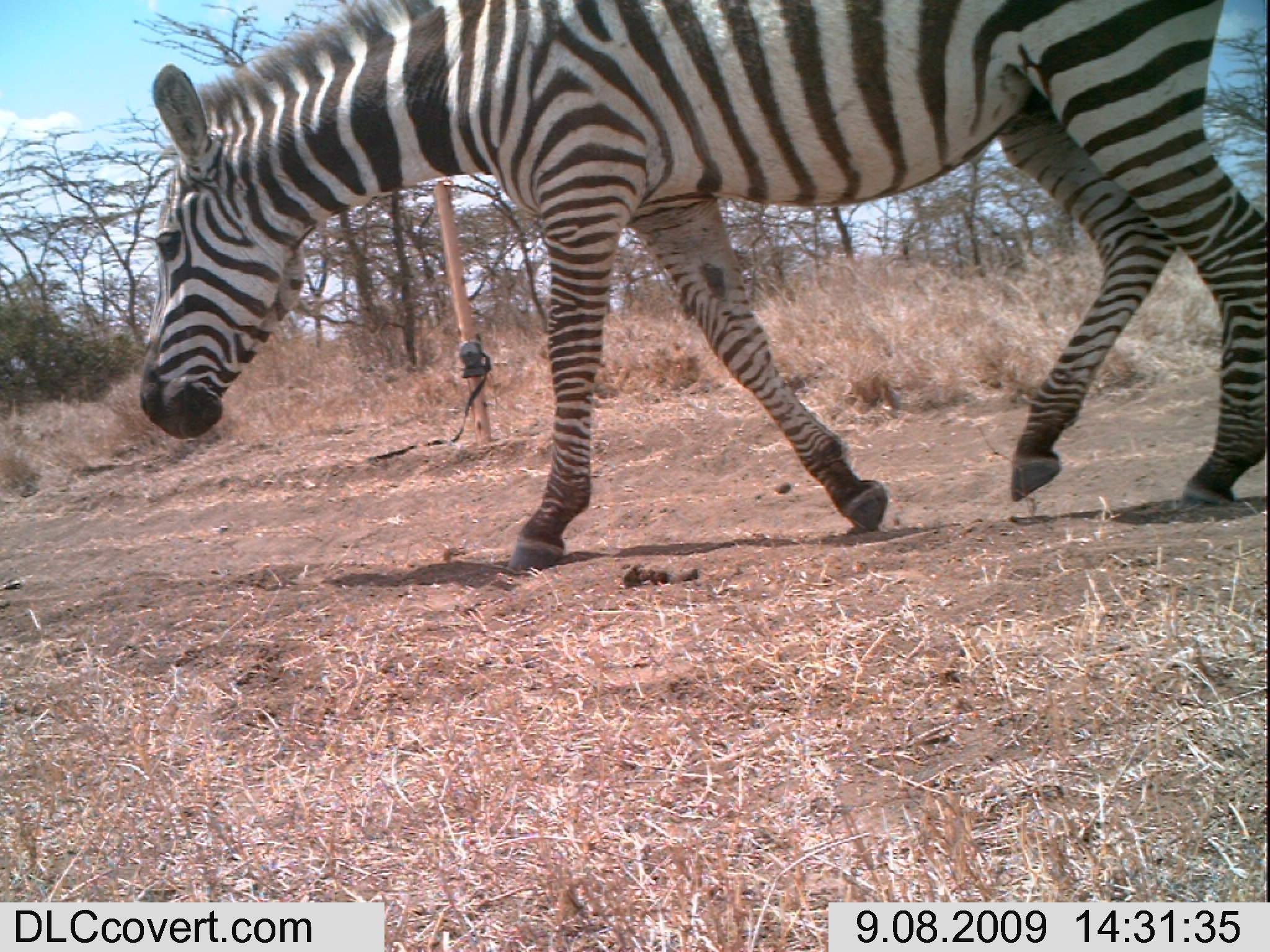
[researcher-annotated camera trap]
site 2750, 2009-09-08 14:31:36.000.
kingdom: Animalia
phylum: Chordata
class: Mammalia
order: Perissodactyla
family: Equidae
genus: Equus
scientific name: Equus quagga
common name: plains zebra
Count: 1.